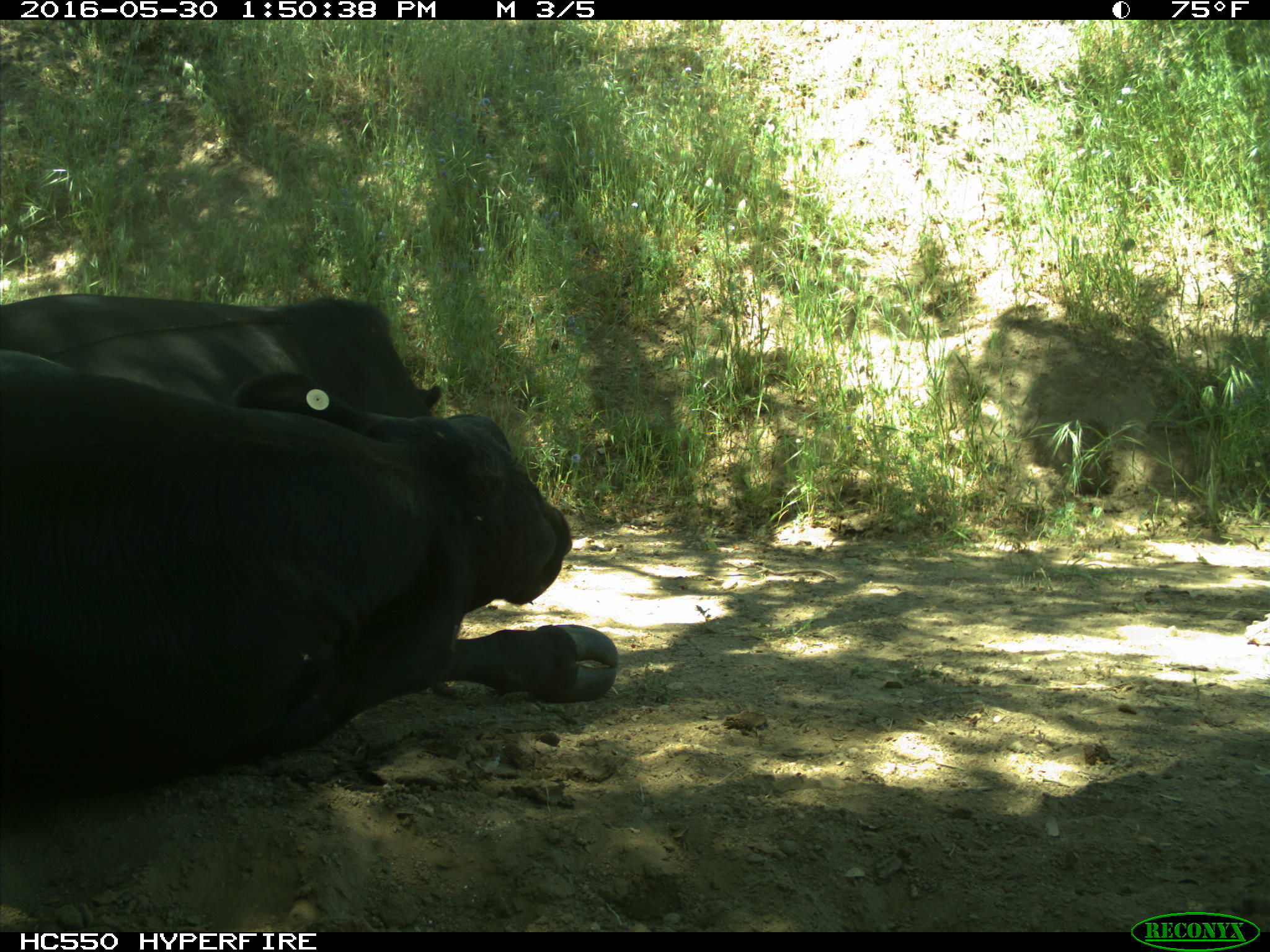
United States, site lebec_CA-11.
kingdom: Animalia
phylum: Chordata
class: Mammalia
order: Artiodactyla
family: Bovidae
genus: Bos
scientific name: Bos taurus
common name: domestic cow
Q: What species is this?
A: Bos taurus (domestic cow).